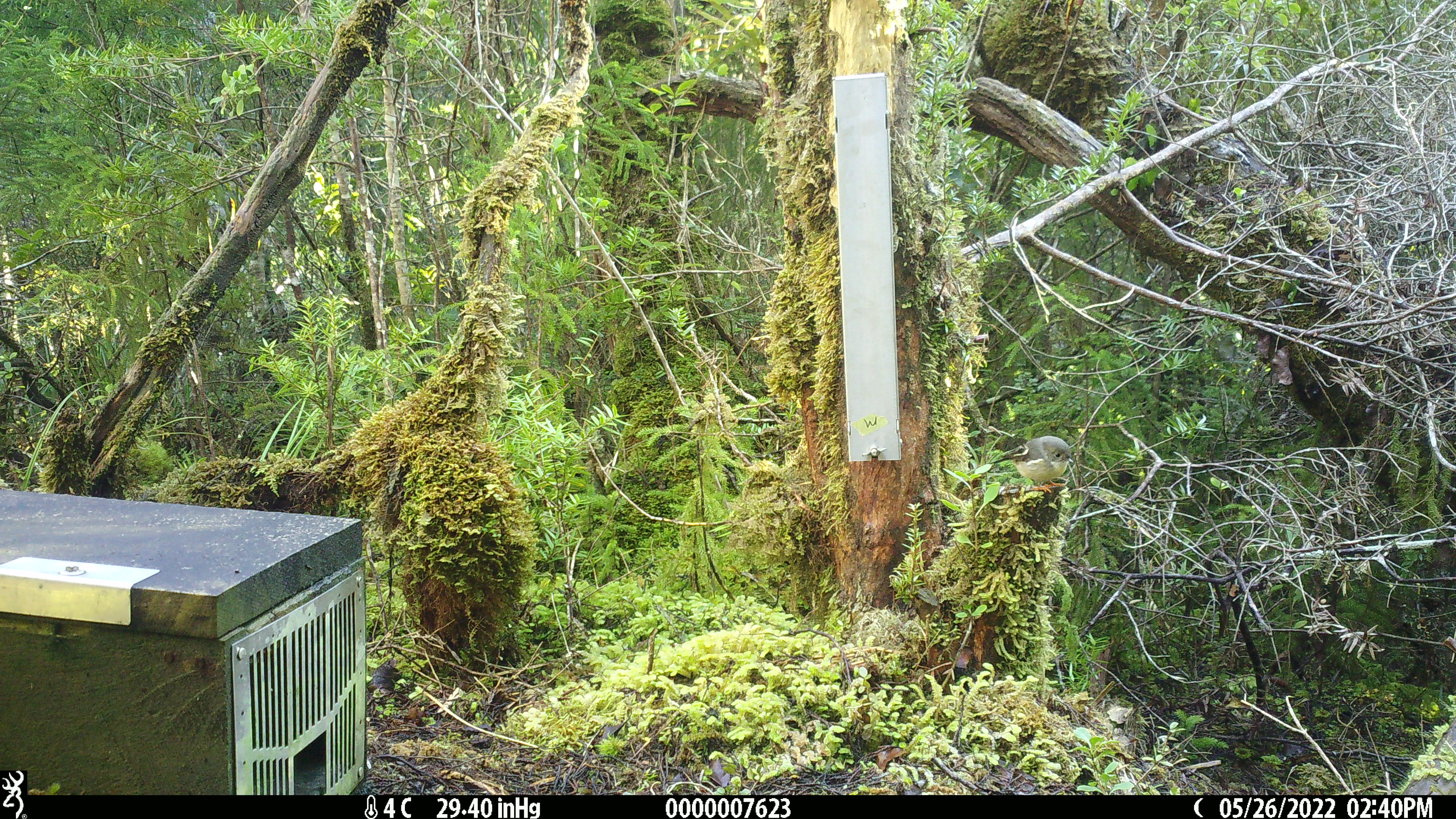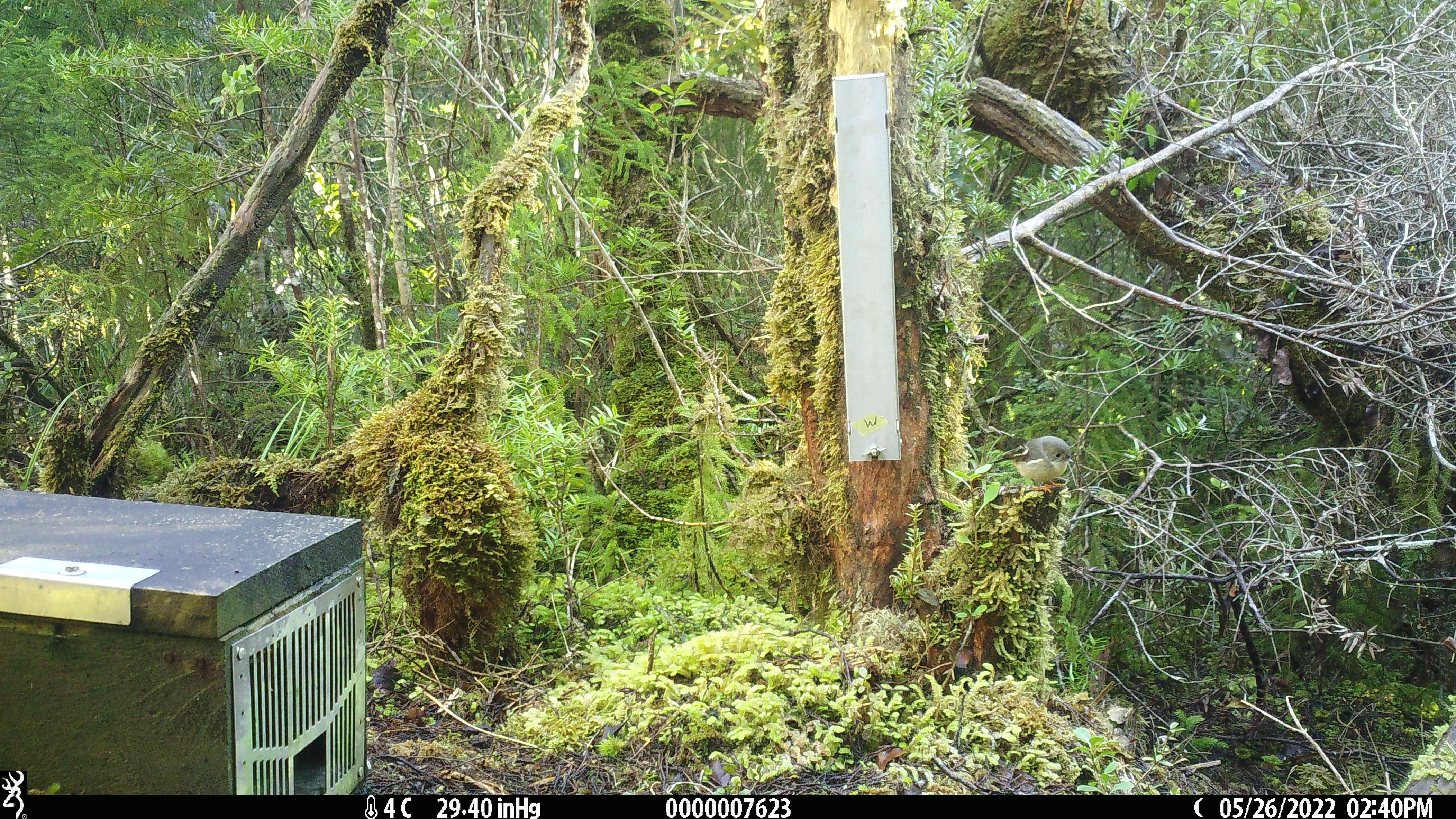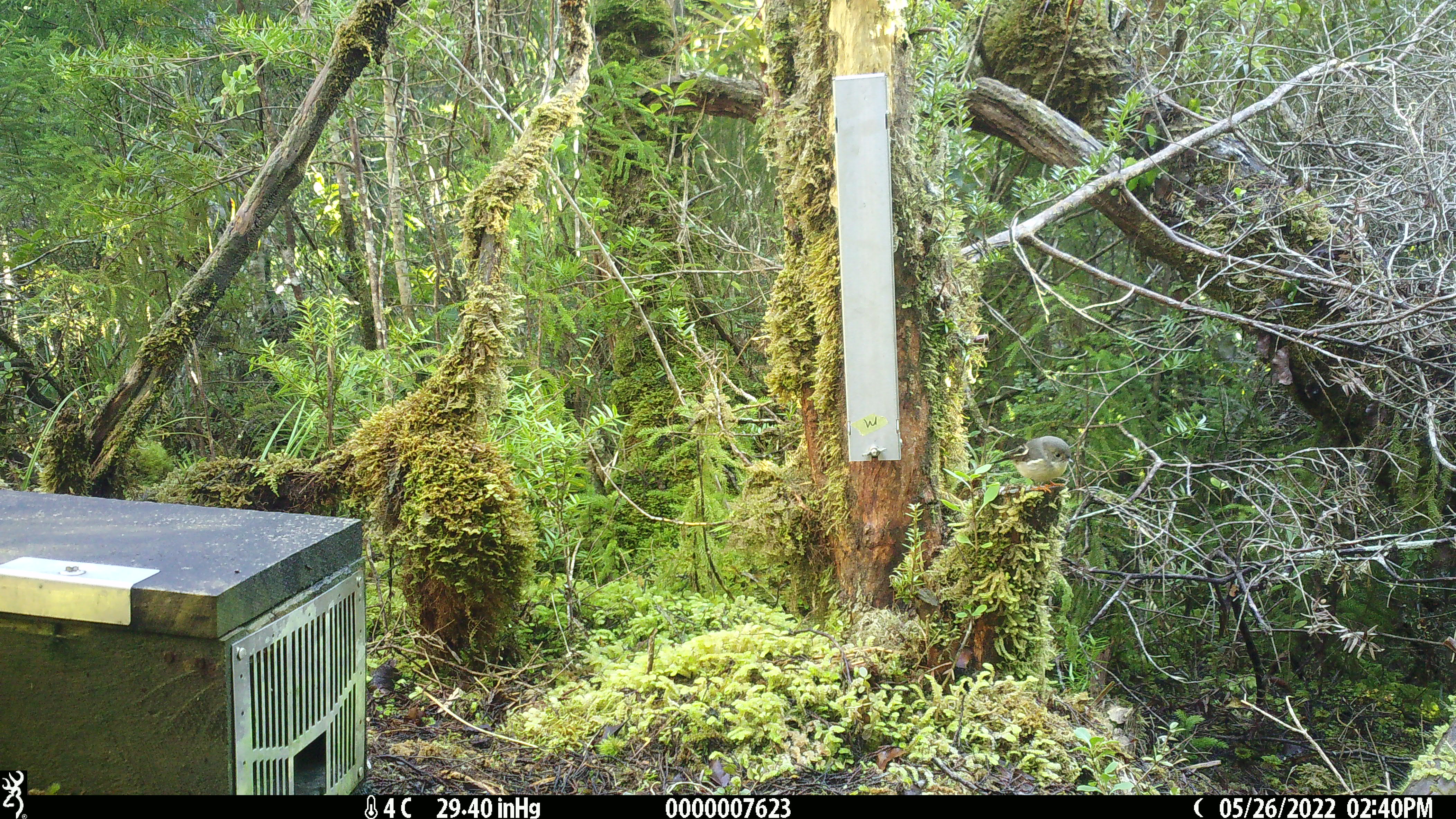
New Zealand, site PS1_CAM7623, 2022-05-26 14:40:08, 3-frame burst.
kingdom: Animalia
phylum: Chordata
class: Aves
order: Passeriformes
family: Petroicidae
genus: Petroica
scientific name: Petroica macrocephala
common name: tomtit